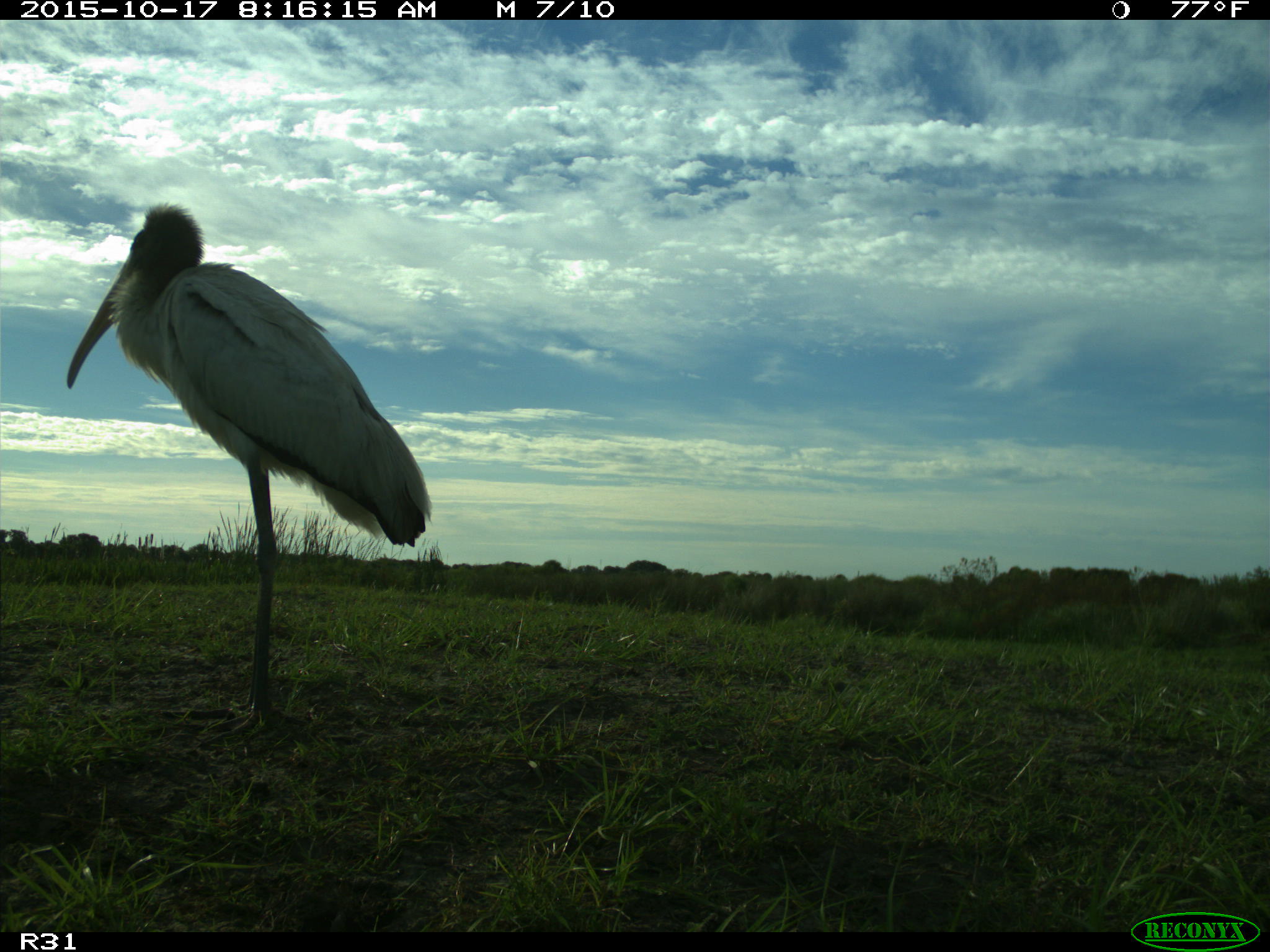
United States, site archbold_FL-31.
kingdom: Animalia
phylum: Chordata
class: Aves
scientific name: Aves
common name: birds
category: unidentified bird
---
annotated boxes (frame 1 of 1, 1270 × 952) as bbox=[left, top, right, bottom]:
animal: bbox=[66, 203, 433, 749]